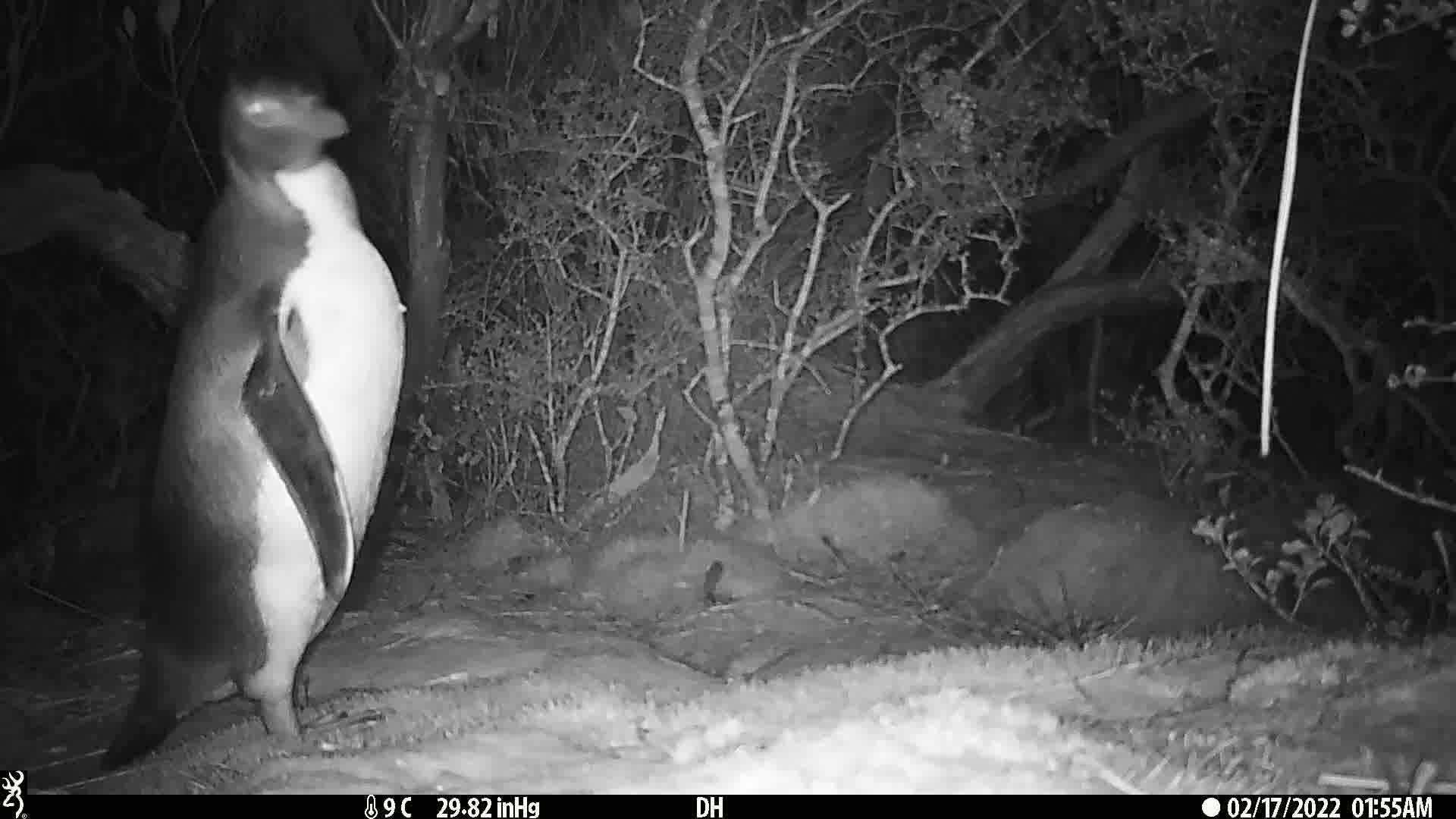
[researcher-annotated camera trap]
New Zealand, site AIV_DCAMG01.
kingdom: Animalia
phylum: Chordata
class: Aves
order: Sphenisciformes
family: Spheniscidae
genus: Megadyptes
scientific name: Megadyptes antipodes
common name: yellow-eyed penguin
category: yellow eyed penguin